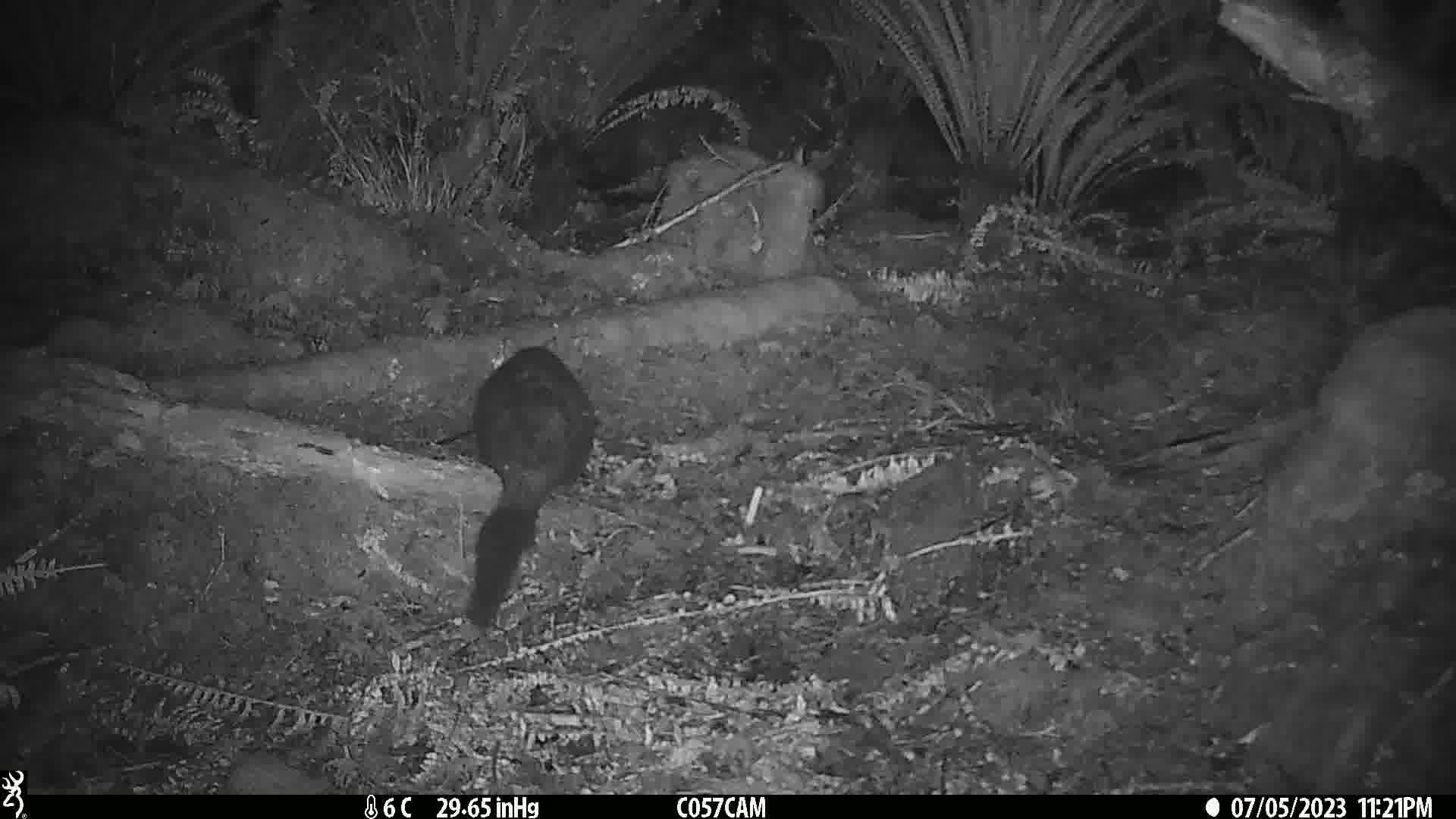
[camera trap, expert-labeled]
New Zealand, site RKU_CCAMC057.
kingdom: Animalia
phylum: Chordata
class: Mammalia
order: Diprotodontia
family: Phalangeridae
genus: Trichosurus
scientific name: Trichosurus vulpecula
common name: common brushtail possum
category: possum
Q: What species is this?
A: Possum (common brushtail possum) (Trichosurus vulpecula).